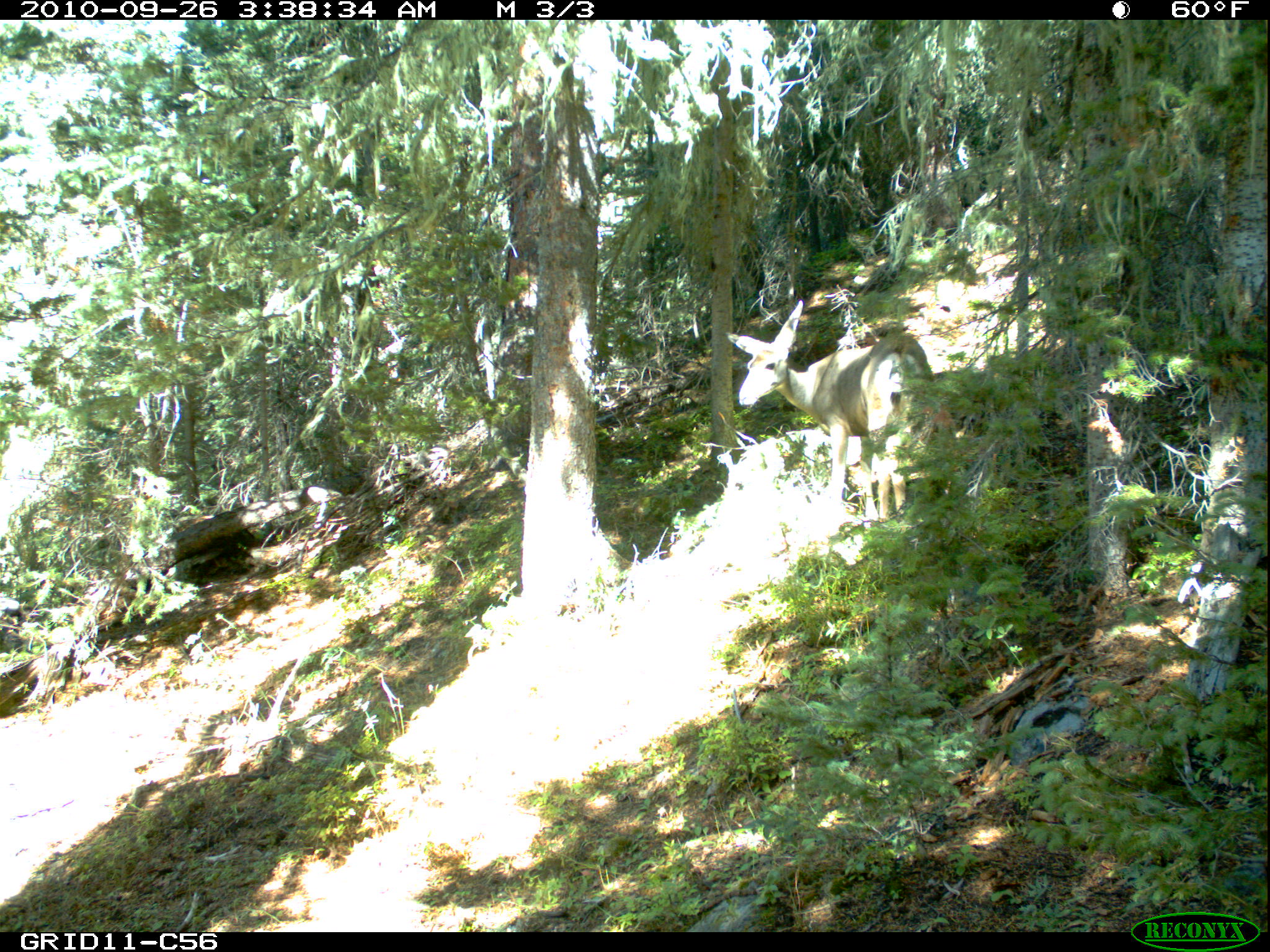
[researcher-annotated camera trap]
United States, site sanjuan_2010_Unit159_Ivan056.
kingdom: Animalia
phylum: Chordata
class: Mammalia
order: Artiodactyla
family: Cervidae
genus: Odocoileus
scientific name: Odocoileus hemionus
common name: mule deer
Odocoileus hemionus (mule deer).